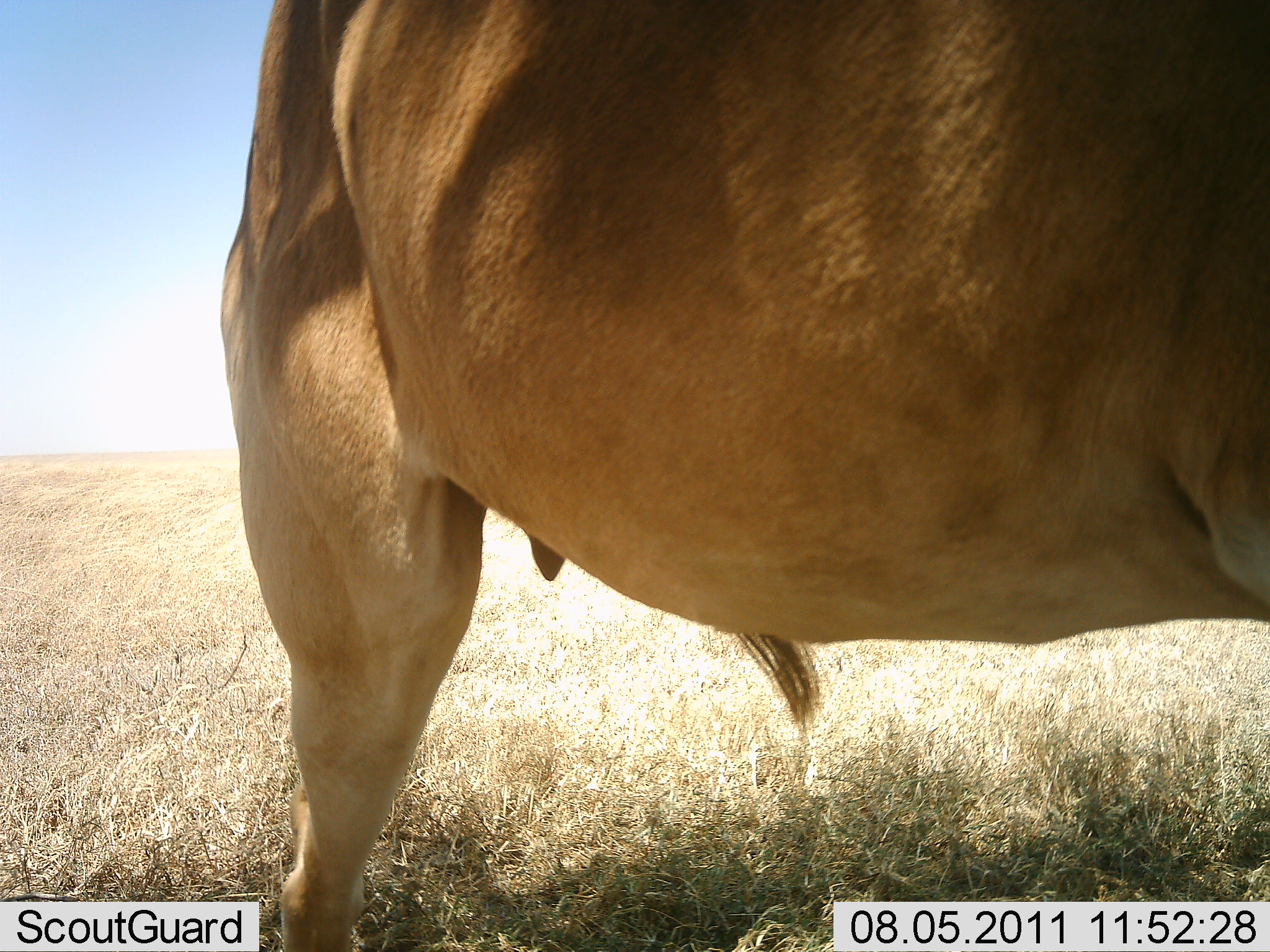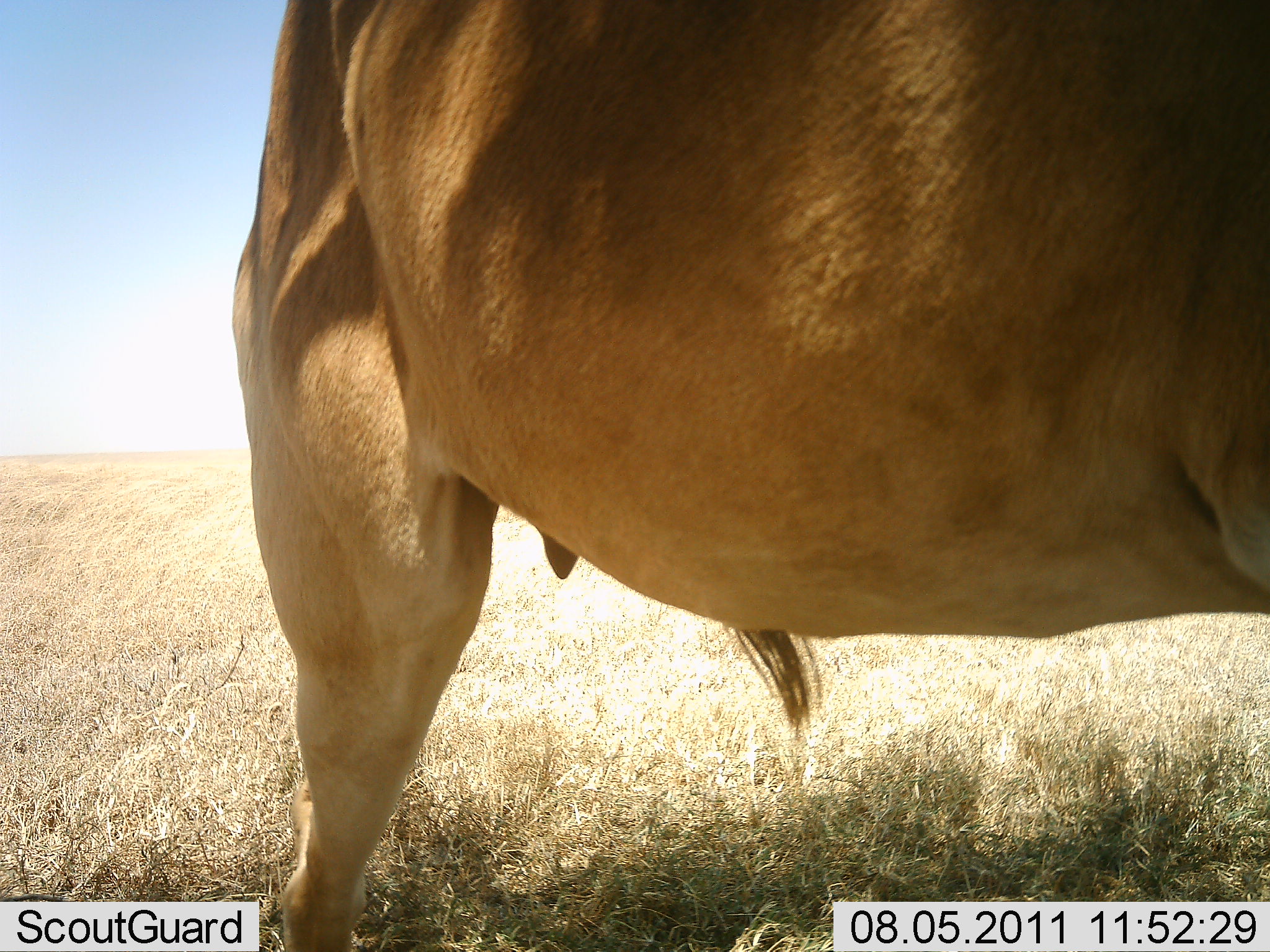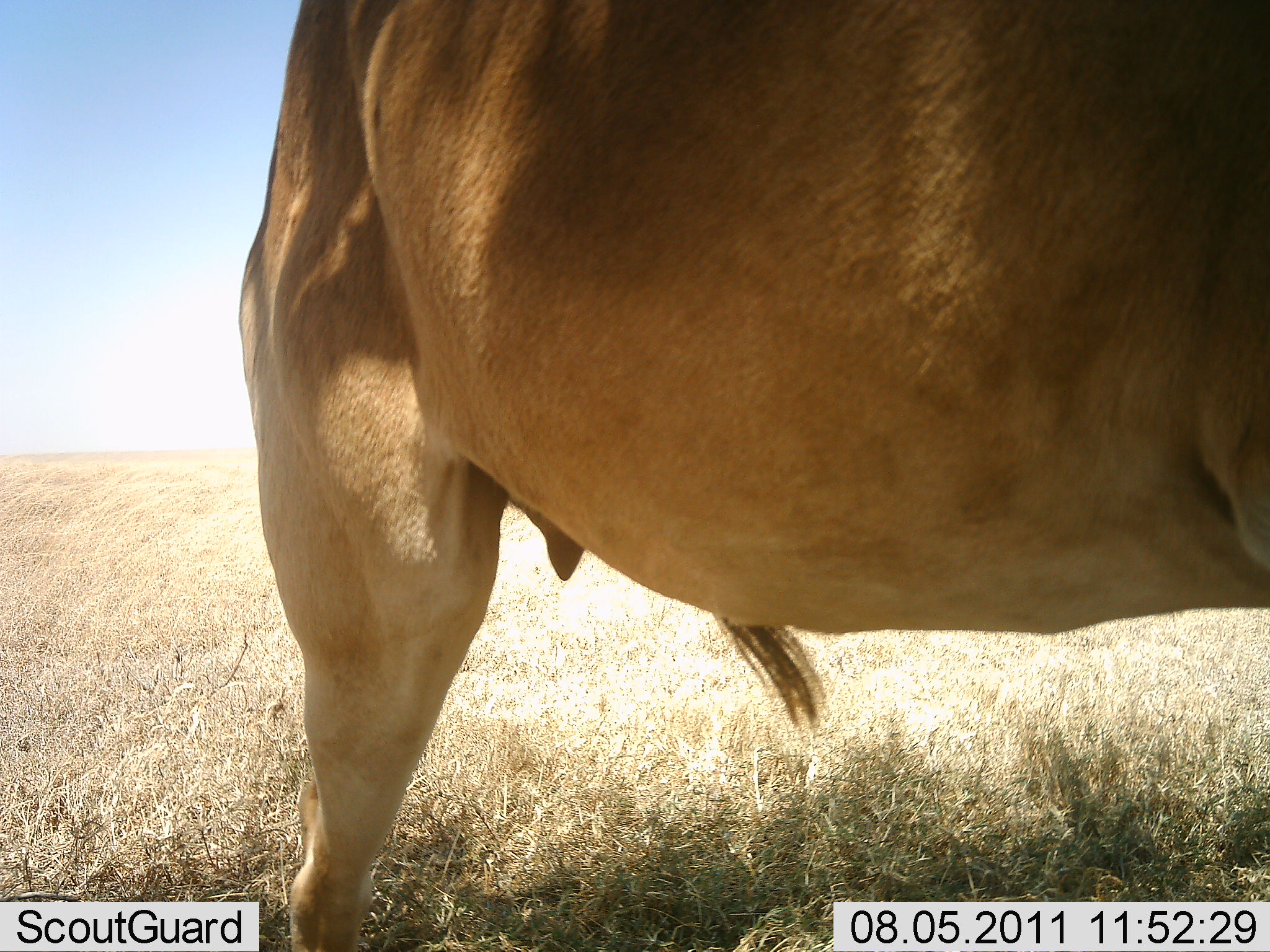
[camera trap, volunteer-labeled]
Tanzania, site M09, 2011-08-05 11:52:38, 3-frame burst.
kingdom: Animalia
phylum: Chordata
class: Mammalia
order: Artiodactyla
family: Bovidae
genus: Alcelaphus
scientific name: Alcelaphus buselaphus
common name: hartebeest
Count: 1.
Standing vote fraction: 100%.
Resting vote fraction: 0%.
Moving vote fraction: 0%.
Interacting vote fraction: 0%.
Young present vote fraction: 0%.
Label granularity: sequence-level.